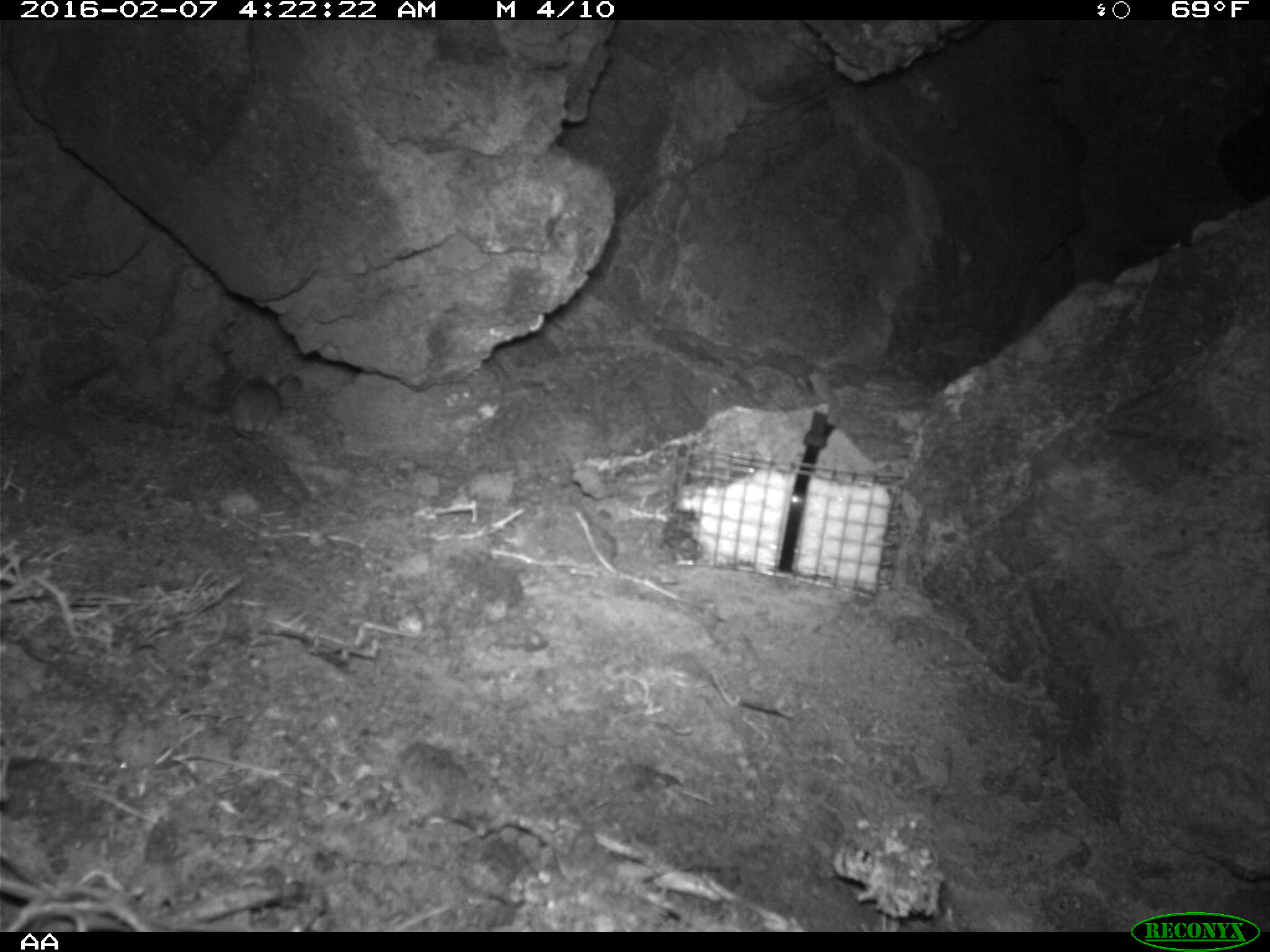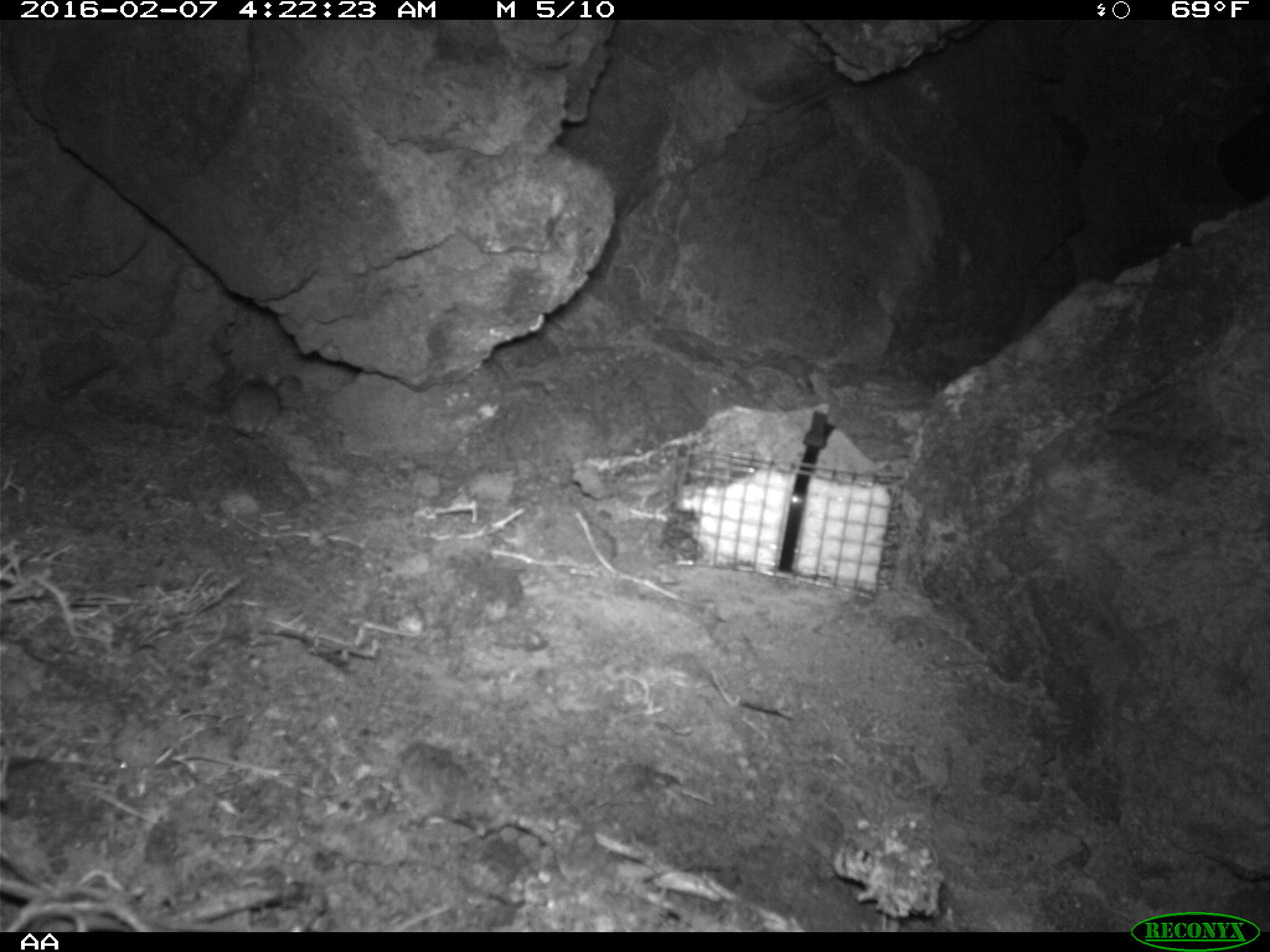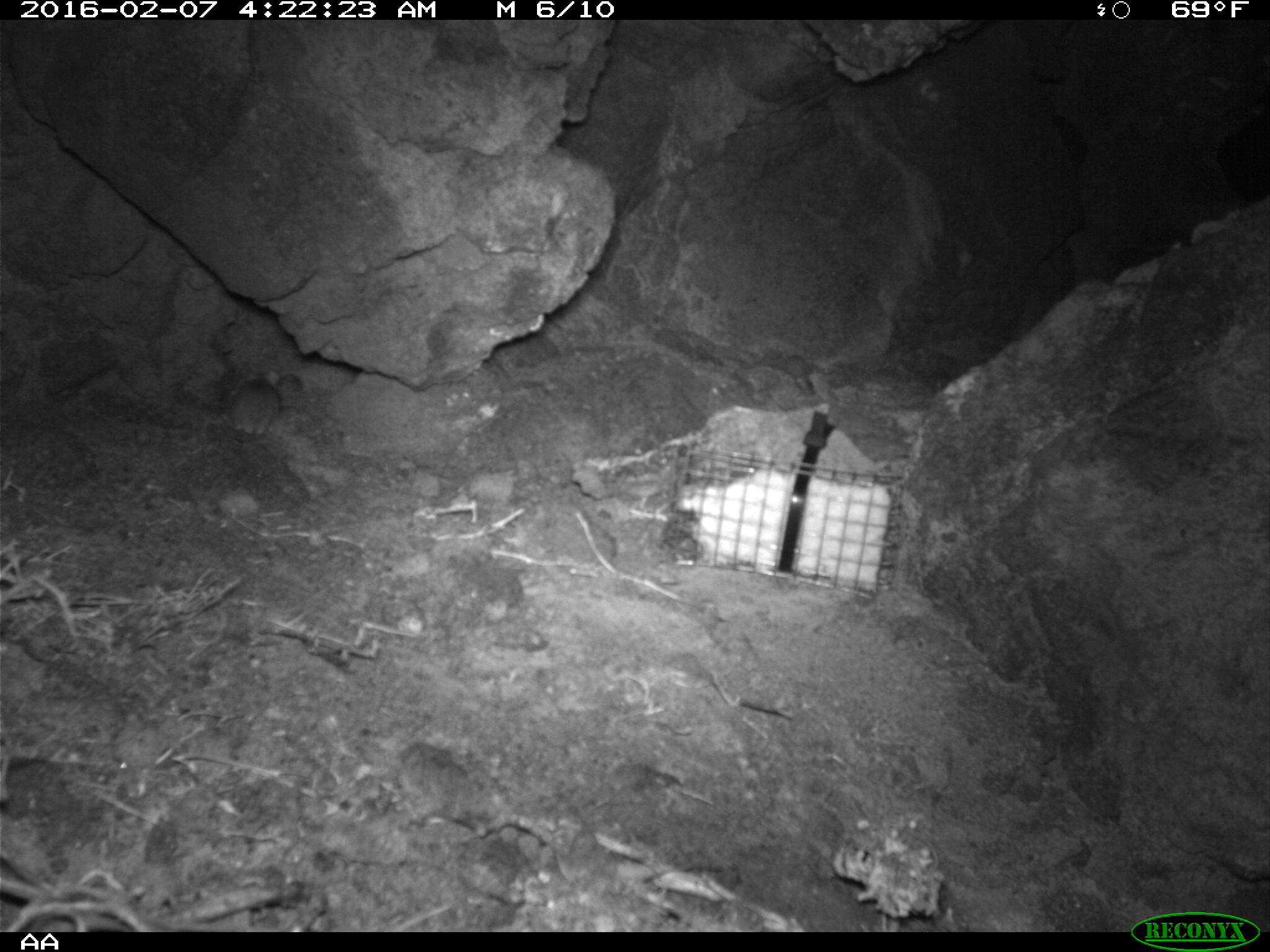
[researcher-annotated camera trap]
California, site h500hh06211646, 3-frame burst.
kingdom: Animalia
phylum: Chordata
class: Mammalia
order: Rodentia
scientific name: Rodentia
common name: rodent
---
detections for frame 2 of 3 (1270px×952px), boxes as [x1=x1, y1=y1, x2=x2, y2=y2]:
rodent: [x1=231, y1=374, x2=279, y2=438]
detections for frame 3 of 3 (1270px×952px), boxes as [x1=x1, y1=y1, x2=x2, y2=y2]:
rodent: [x1=228, y1=368, x2=279, y2=435]